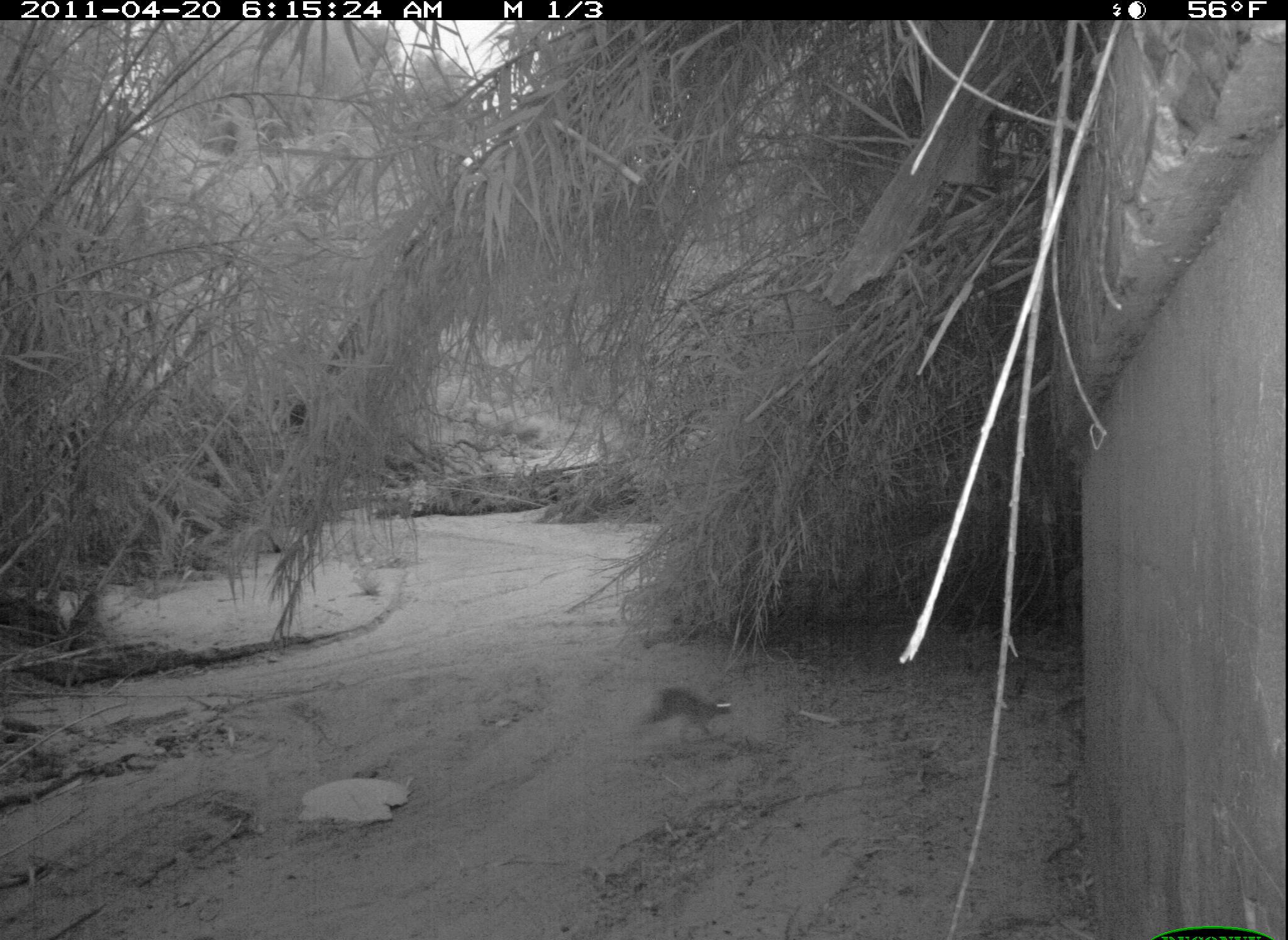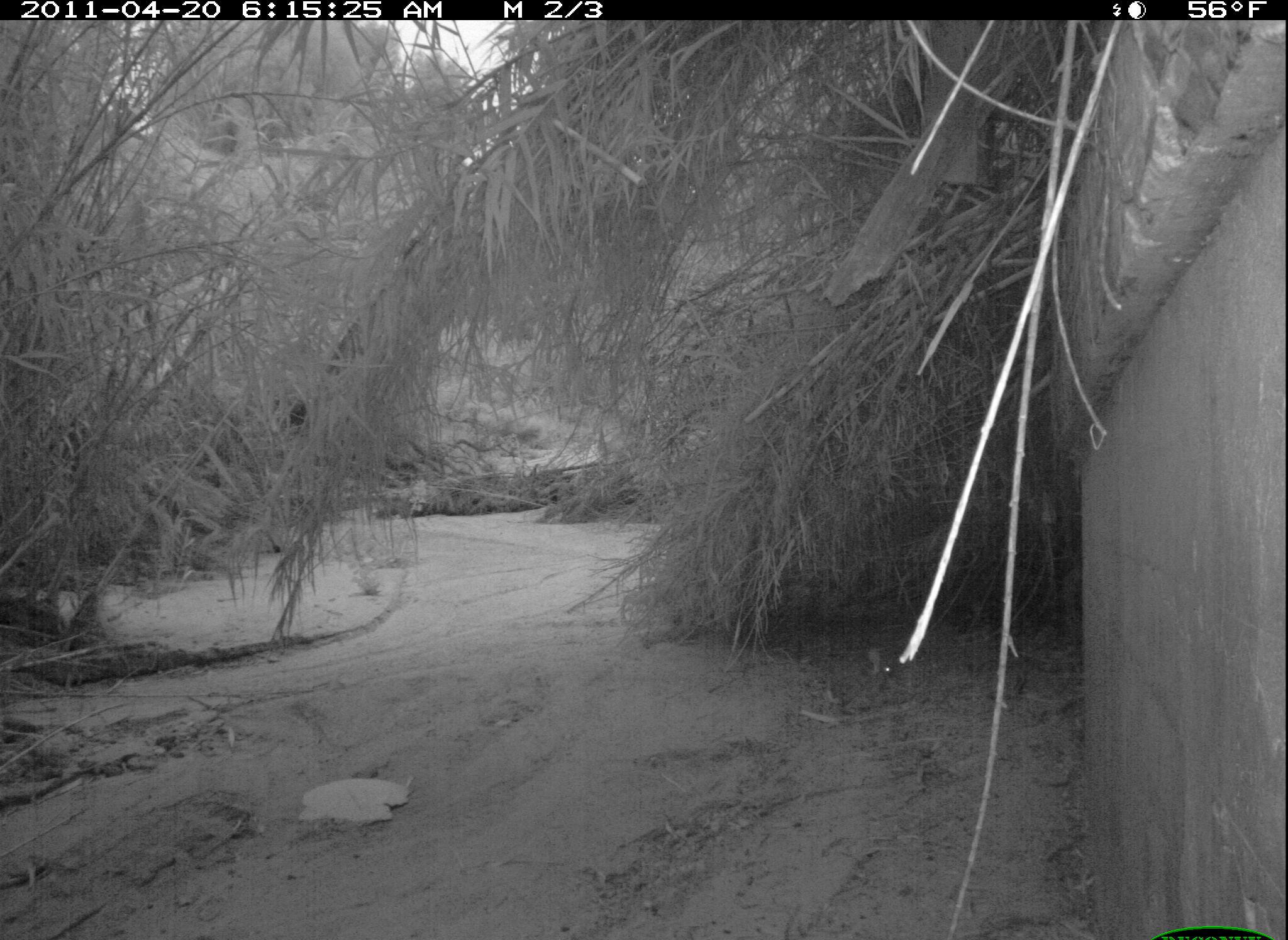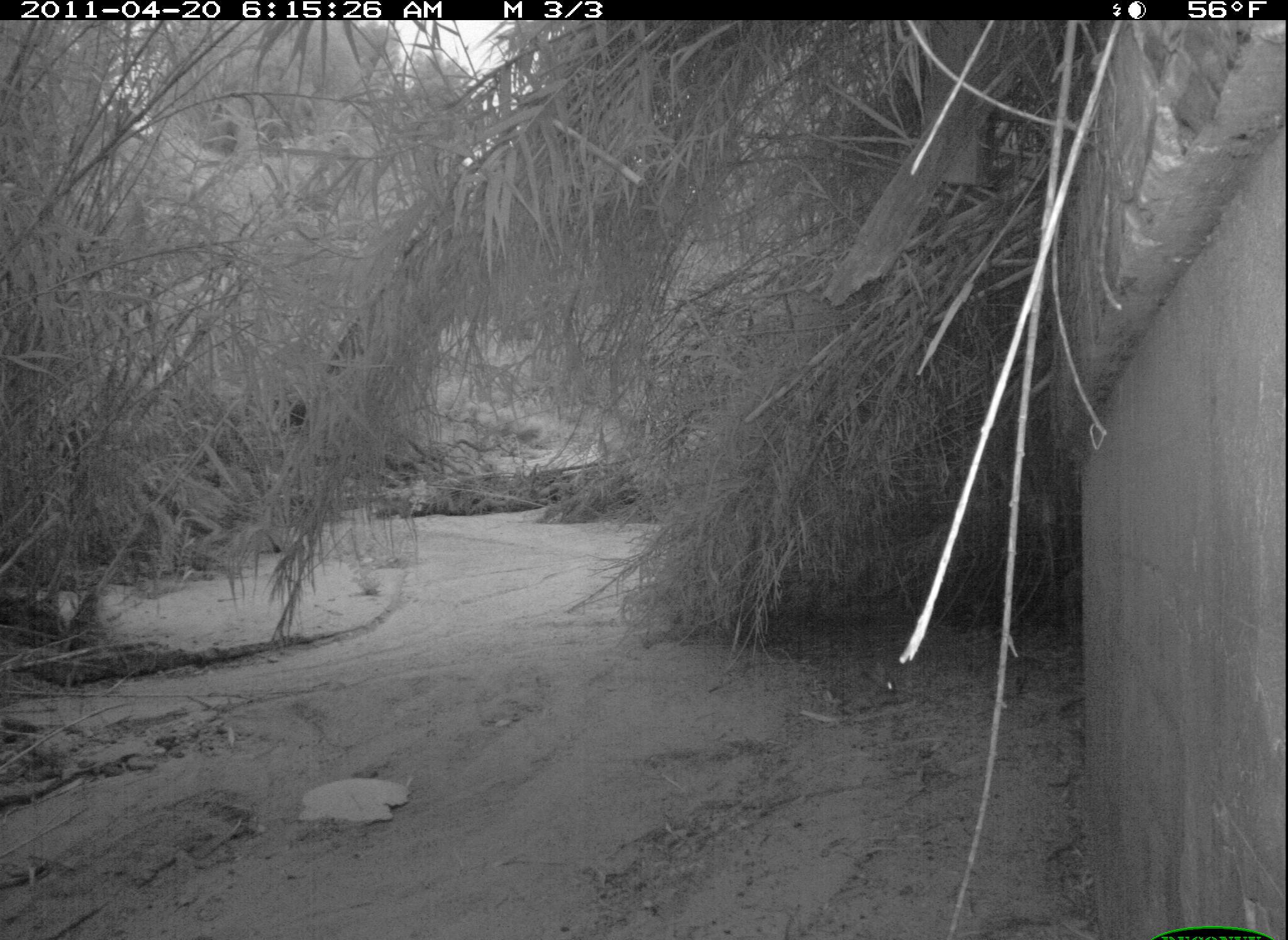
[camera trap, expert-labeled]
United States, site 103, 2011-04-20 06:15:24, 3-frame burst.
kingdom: Animalia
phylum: Chordata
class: Mammalia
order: Lagomorpha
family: Leporidae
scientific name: Leporidae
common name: rabbits and hares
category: rabbit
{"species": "rabbit (rabbits and hares) (Leporidae)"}